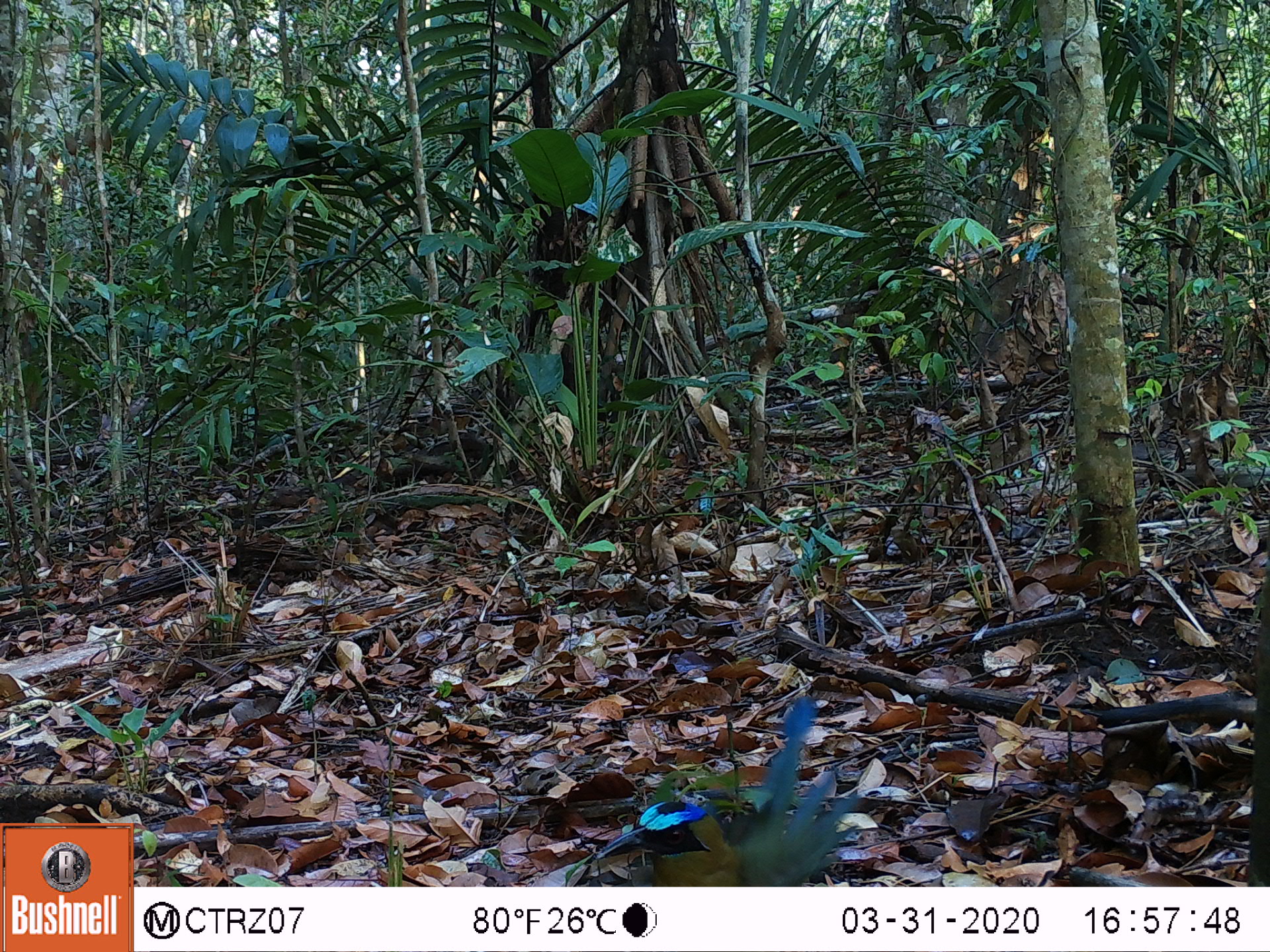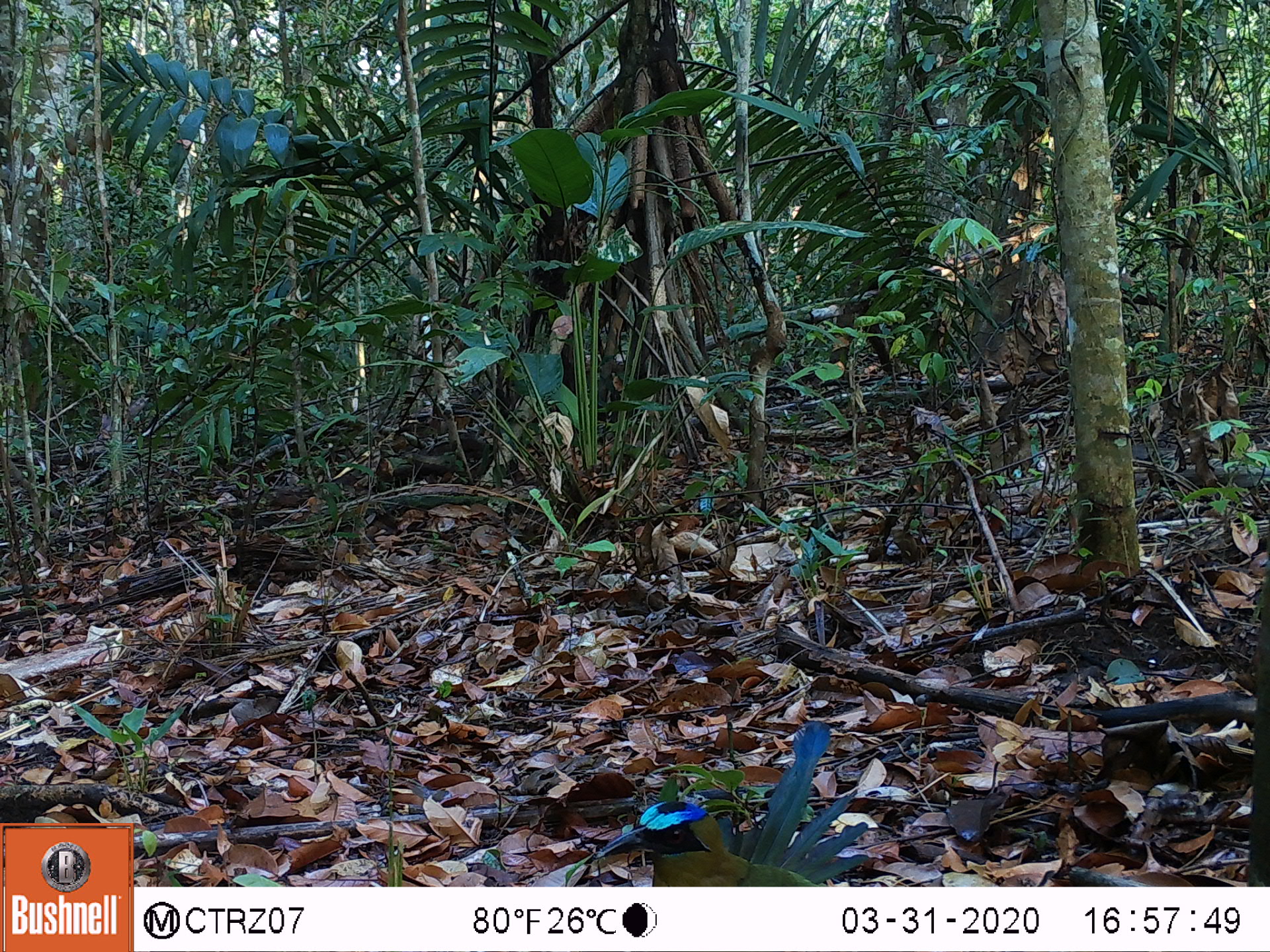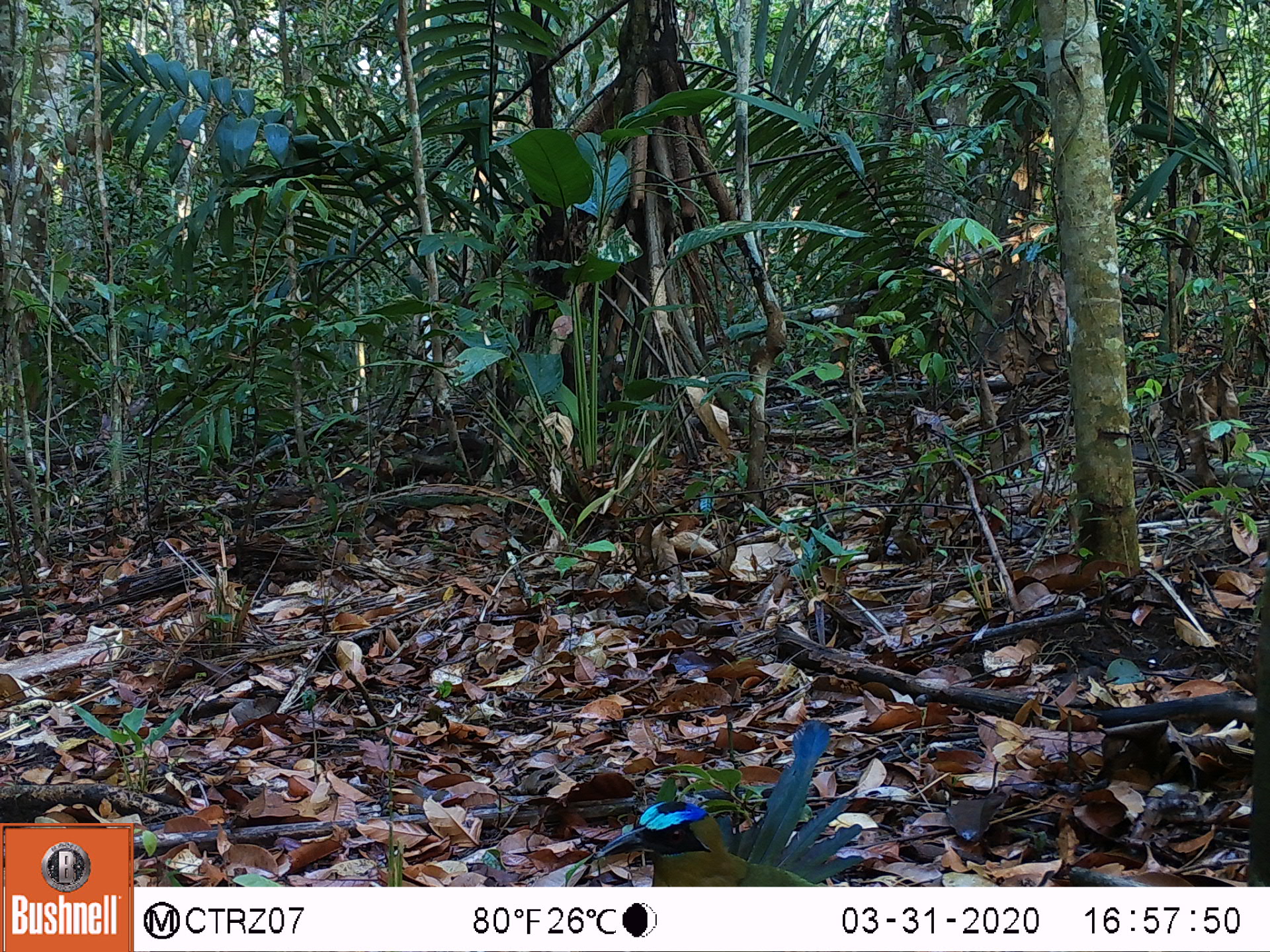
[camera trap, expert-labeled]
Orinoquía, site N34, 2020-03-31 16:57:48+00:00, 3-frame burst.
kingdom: Animalia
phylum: Chordata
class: Mammalia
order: Rodentia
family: Dasyproctidae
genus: Dasyprocta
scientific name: Dasyprocta fuliginosa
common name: black agouti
Black agouti (Dasyprocta fuliginosa).